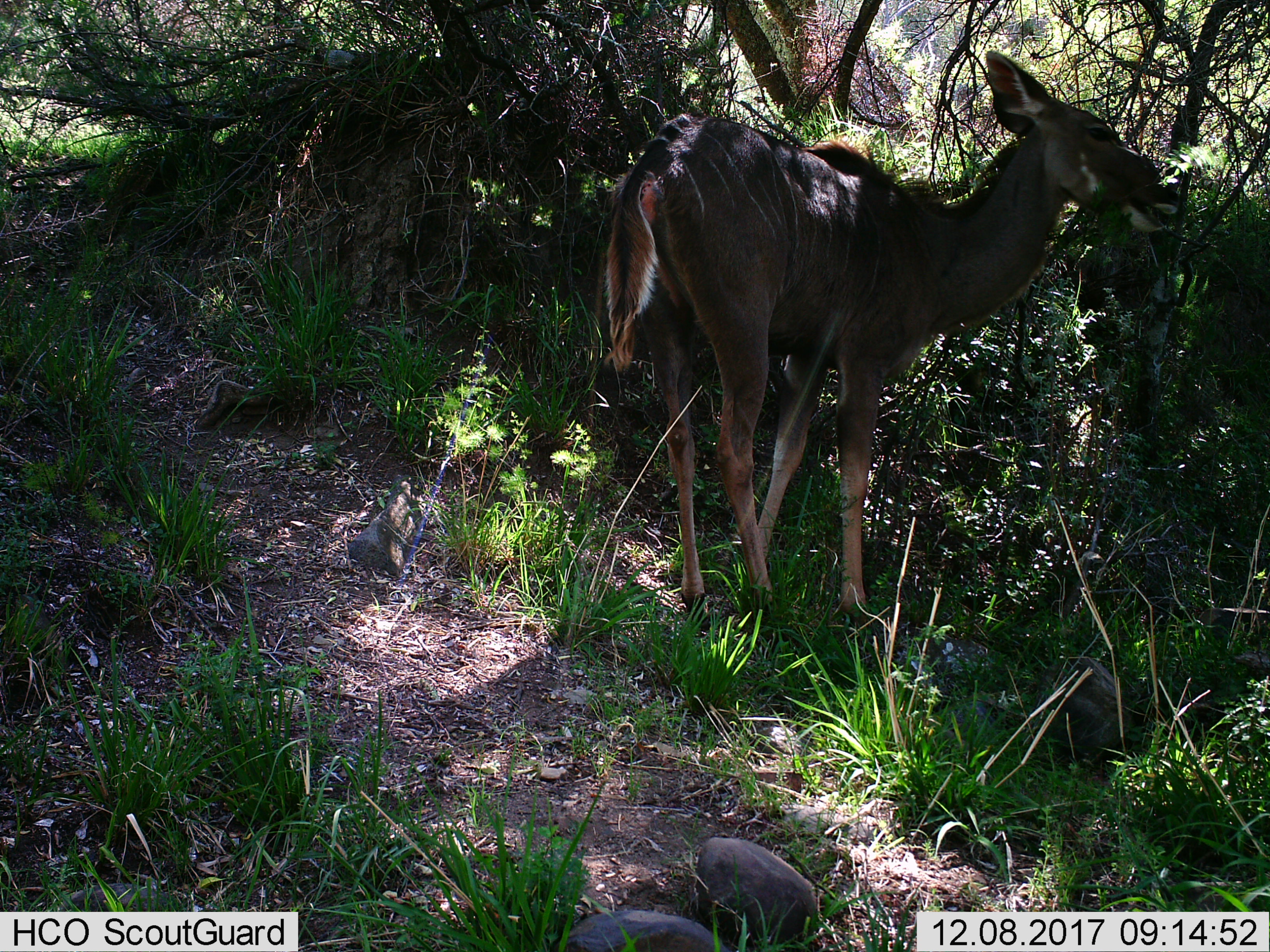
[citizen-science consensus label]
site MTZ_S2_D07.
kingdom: Animalia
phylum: Chordata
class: Mammalia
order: Artiodactyla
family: Bovidae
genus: Tragelaphus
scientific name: Tragelaphus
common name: kudu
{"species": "kudu (Tragelaphus)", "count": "1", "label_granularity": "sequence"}